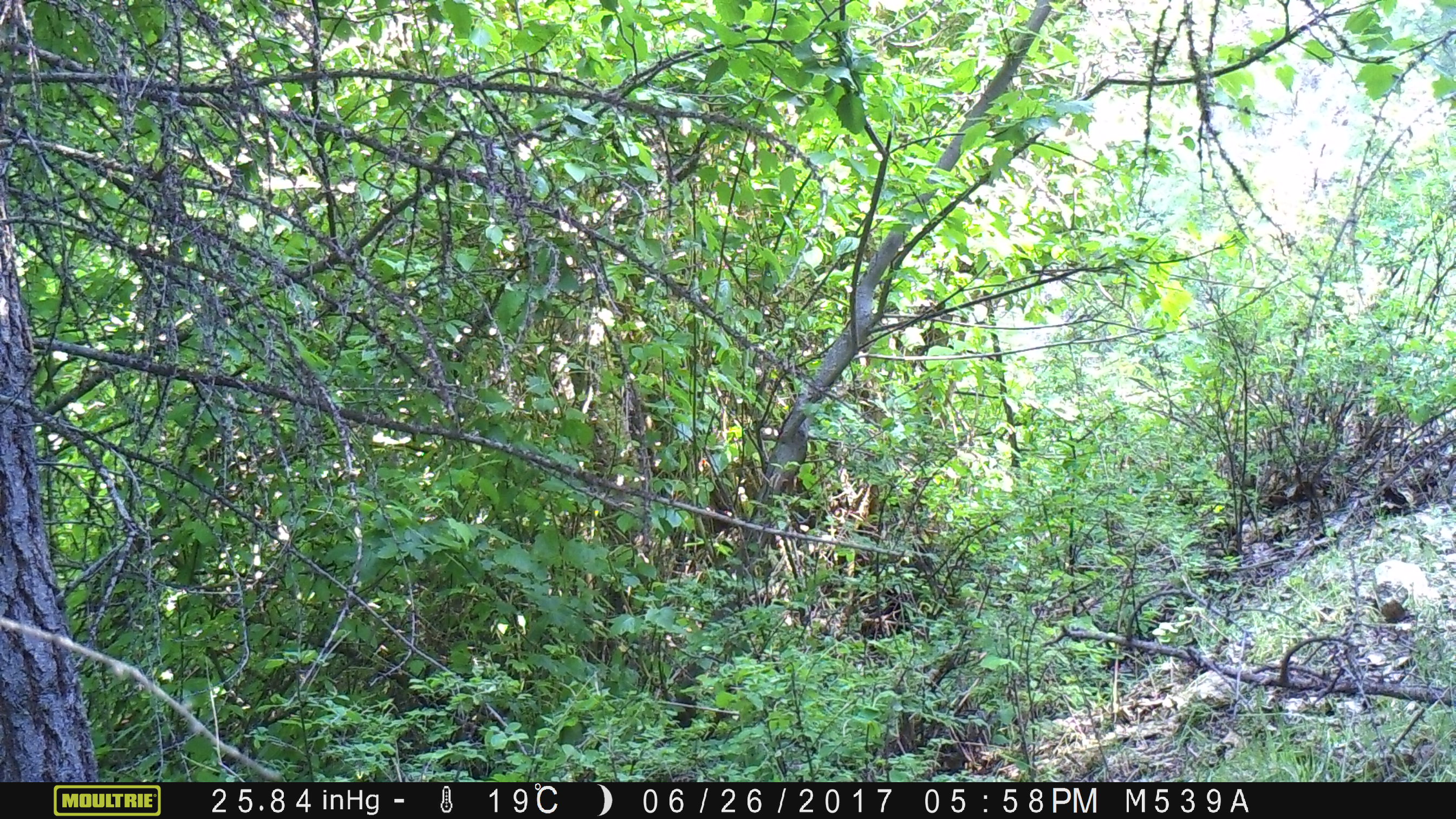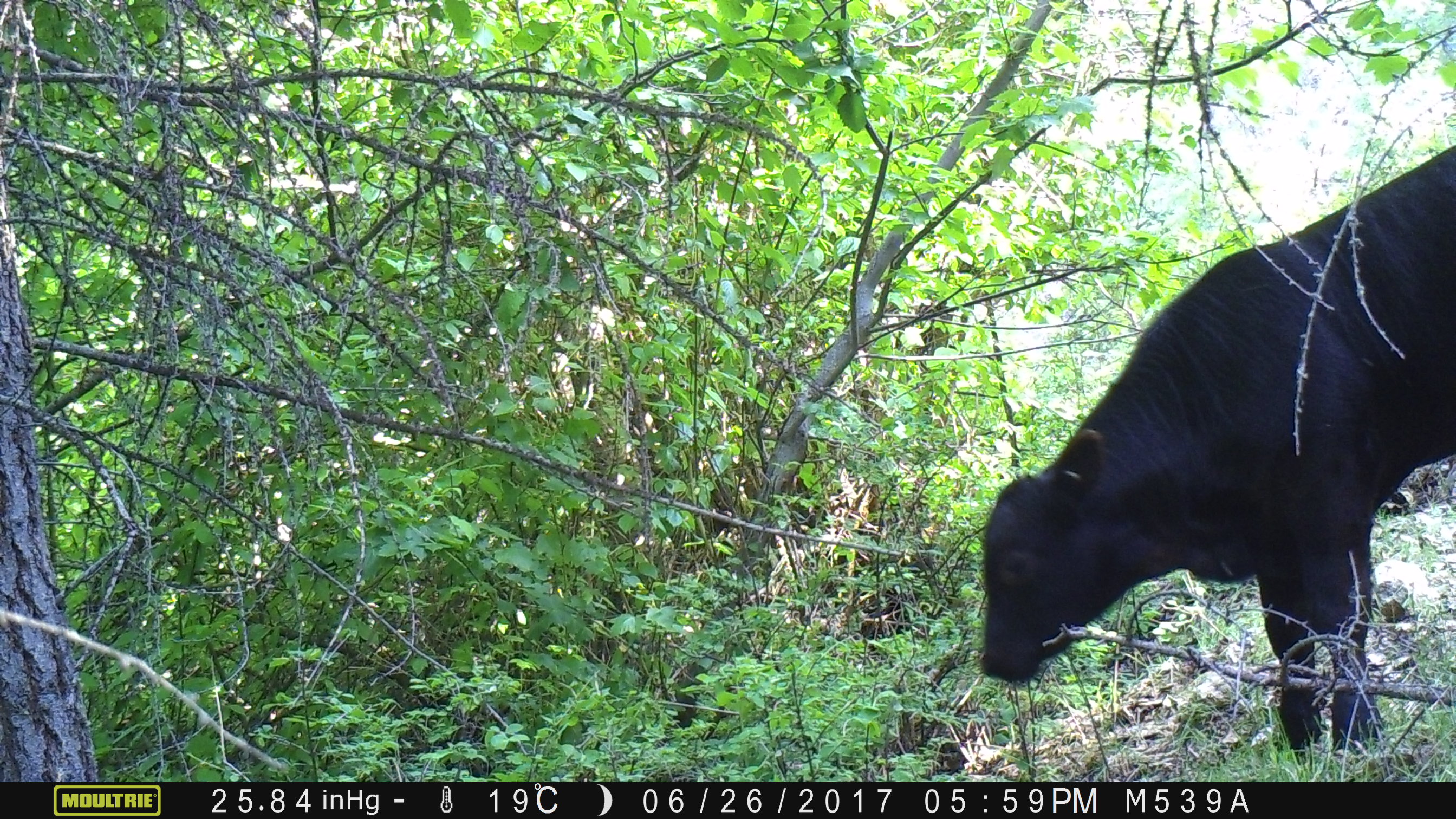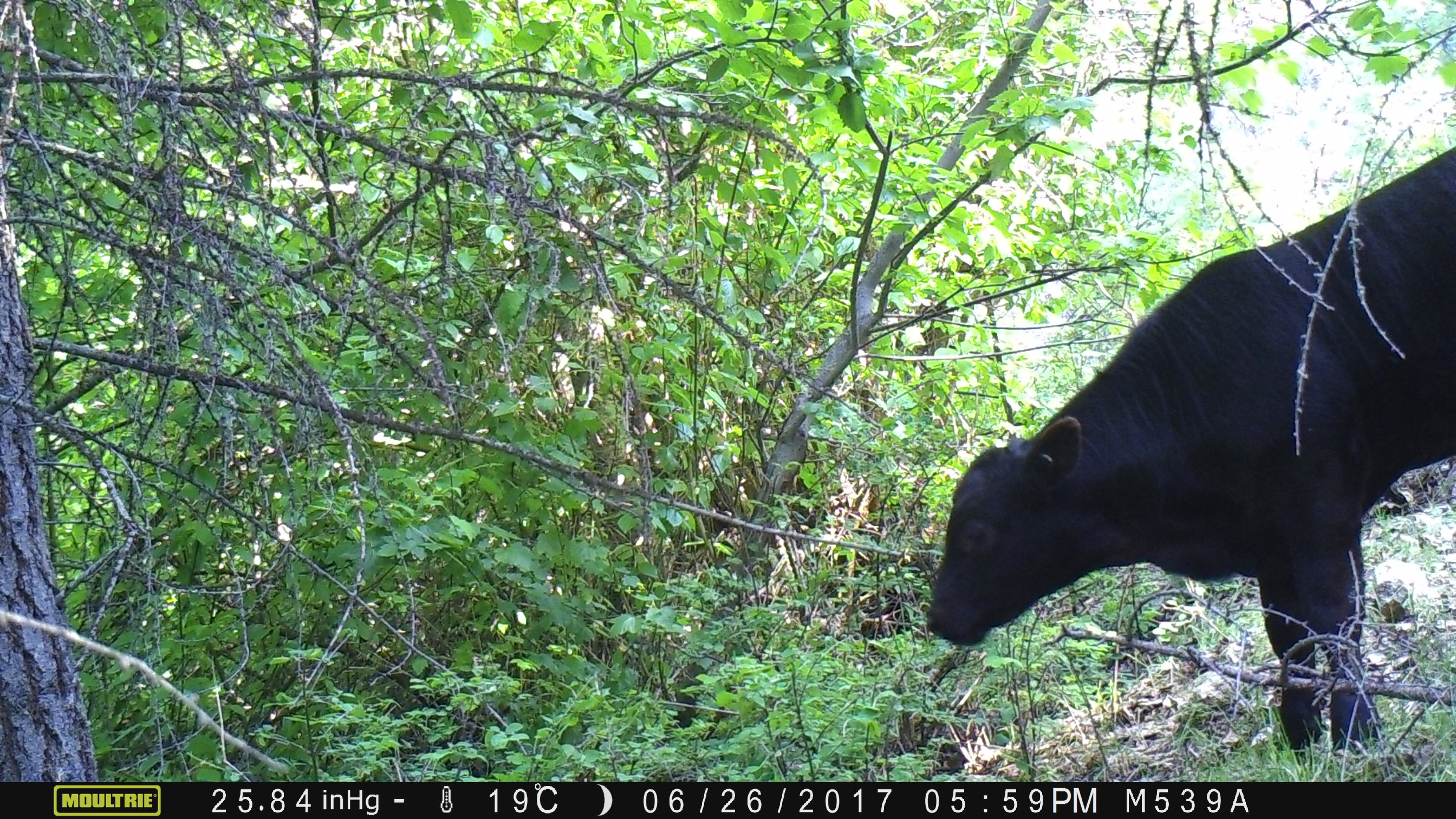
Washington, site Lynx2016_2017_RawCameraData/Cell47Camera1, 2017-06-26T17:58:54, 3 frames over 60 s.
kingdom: Animalia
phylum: Chordata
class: Mammalia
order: Artiodactyla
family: Bovidae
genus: Bos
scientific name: Bos taurus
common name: domestic cattle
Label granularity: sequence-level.